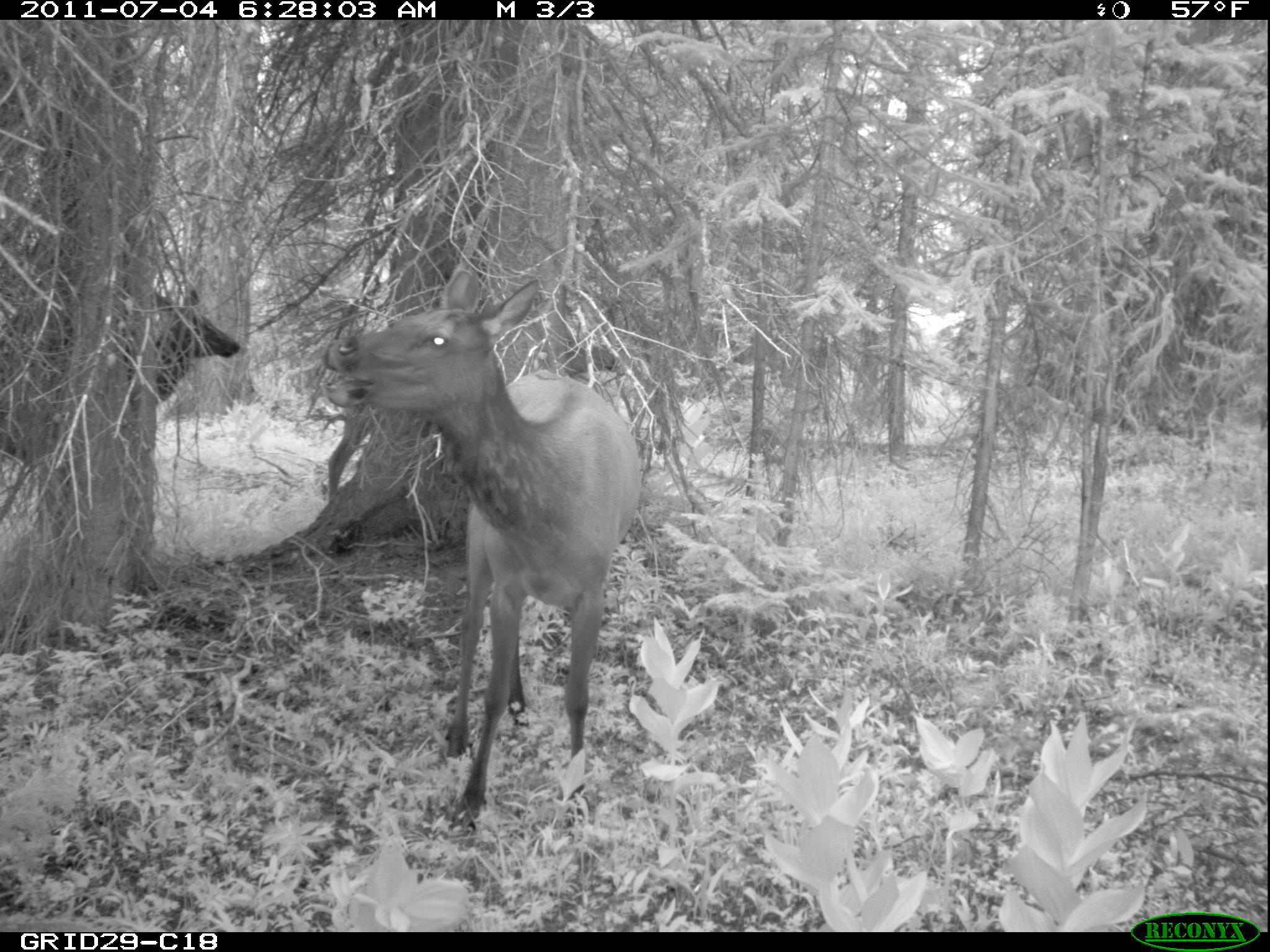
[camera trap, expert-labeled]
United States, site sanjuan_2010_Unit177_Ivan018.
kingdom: Animalia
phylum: Chordata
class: Mammalia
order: Artiodactyla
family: Cervidae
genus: Cervus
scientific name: Cervus elaphus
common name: red deer